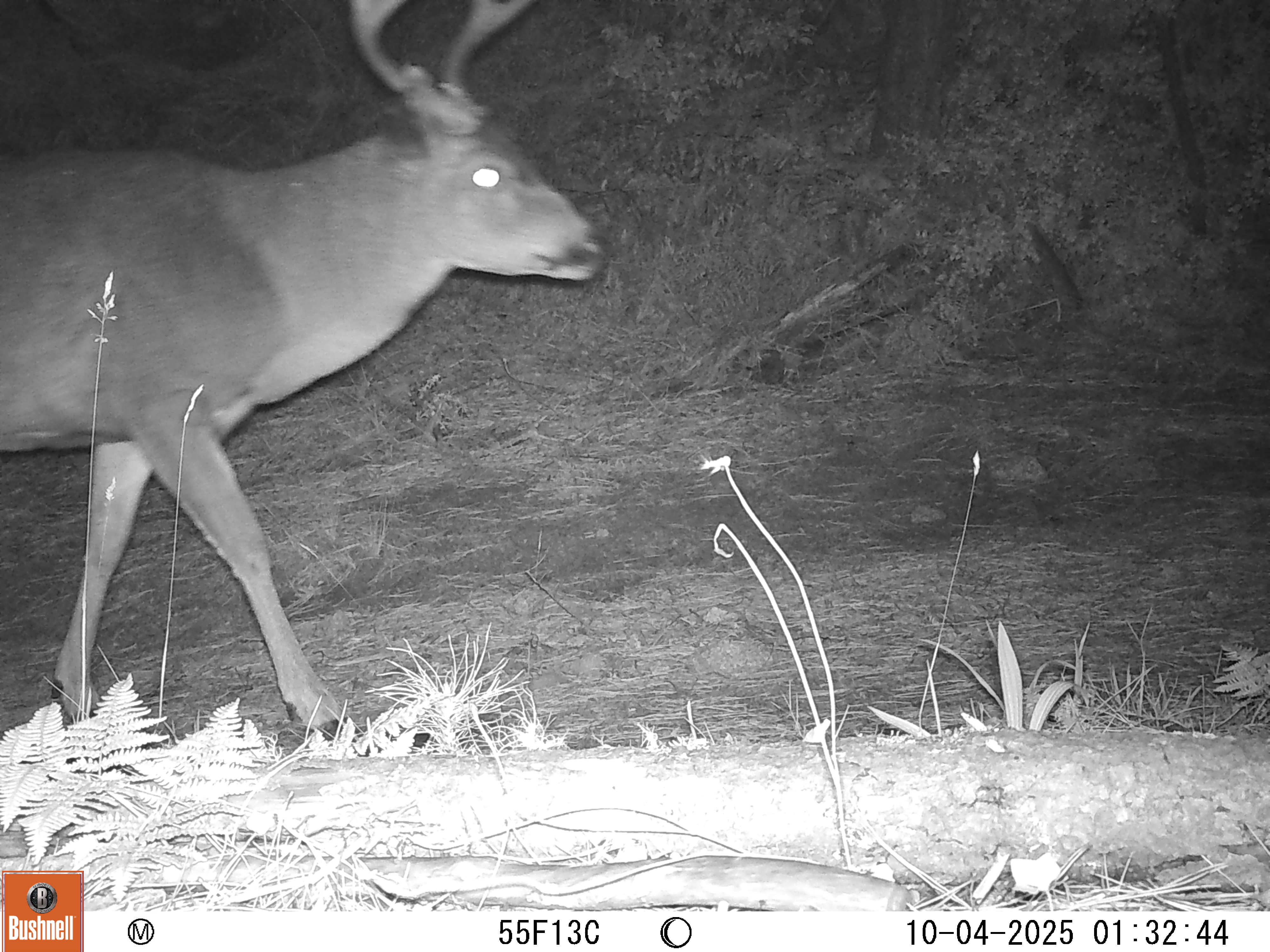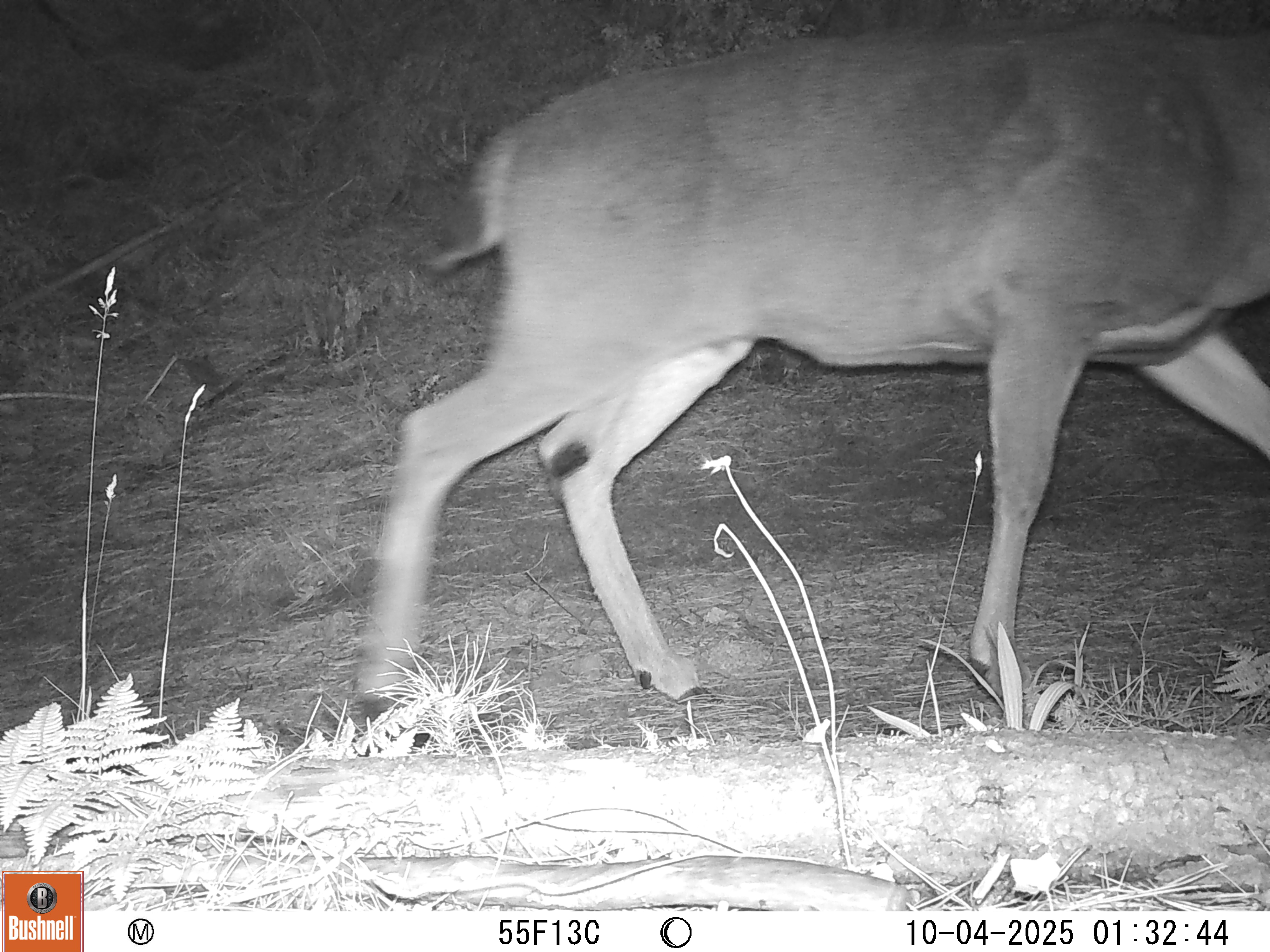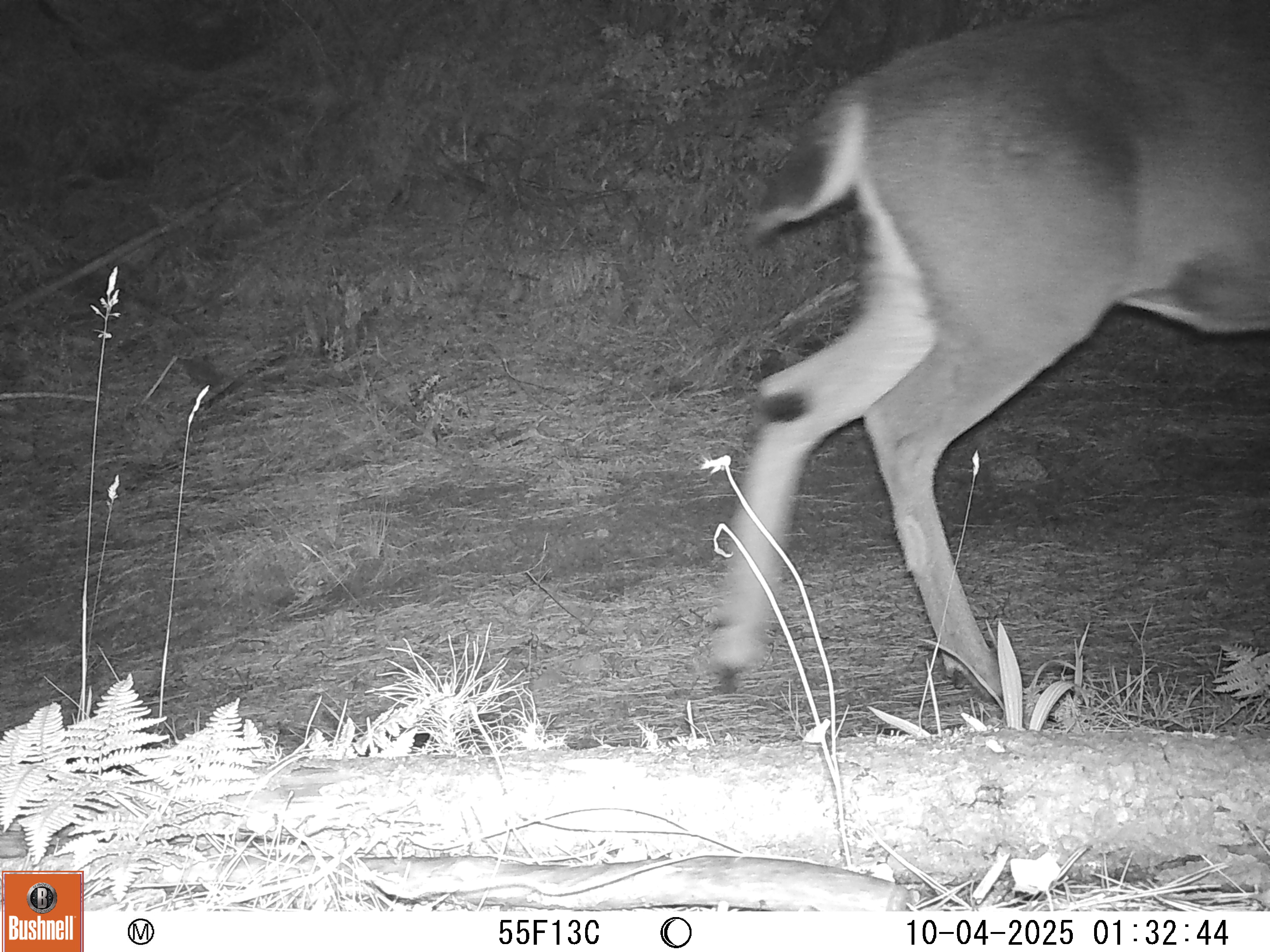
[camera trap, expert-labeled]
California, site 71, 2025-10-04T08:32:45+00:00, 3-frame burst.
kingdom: Animalia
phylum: Chordata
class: Mammalia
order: Artiodactyla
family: Cervidae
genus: Odocoileus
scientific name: Odocoileus hemionus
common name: mule deer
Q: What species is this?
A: Mule deer (Odocoileus hemionus).